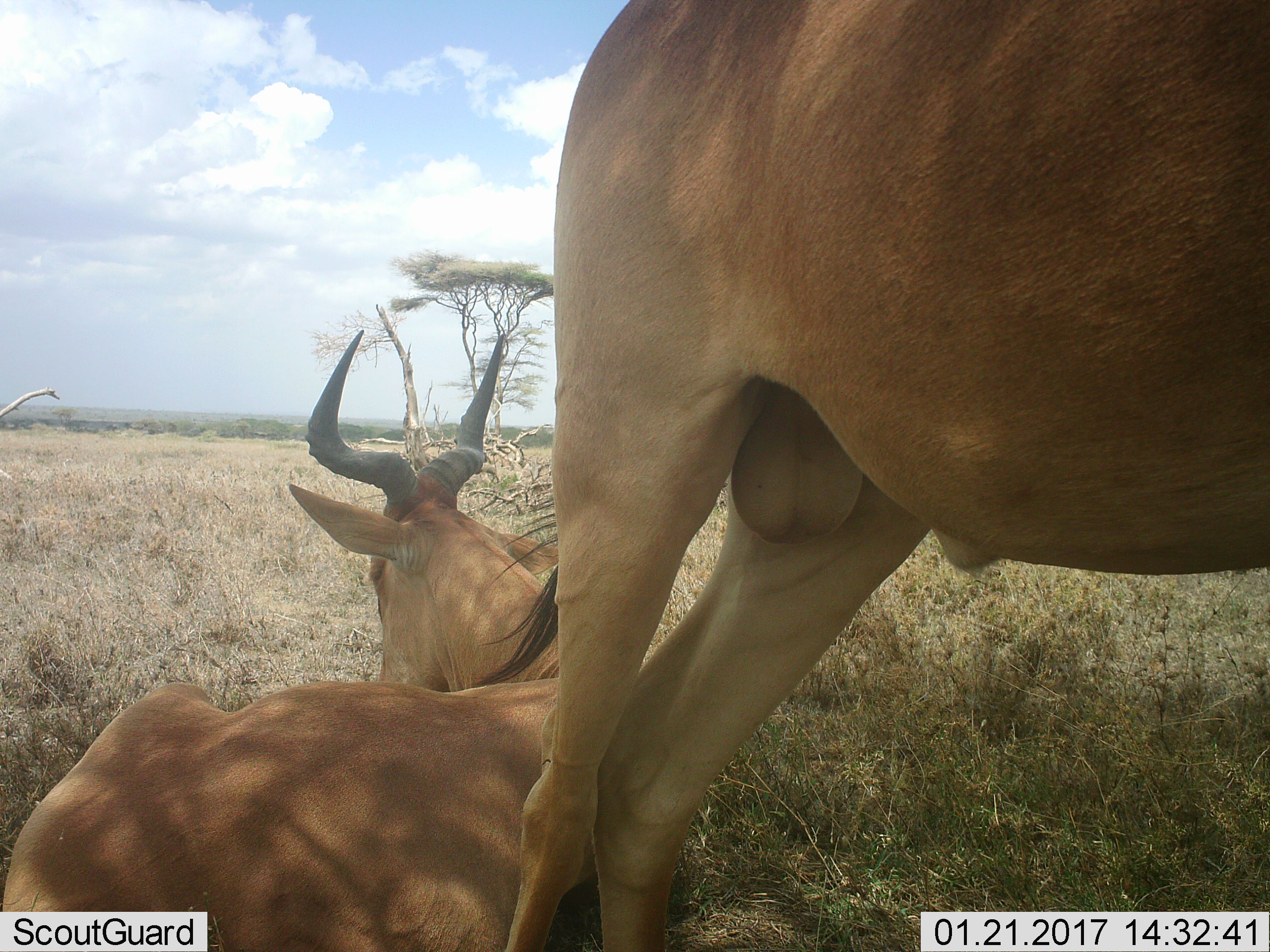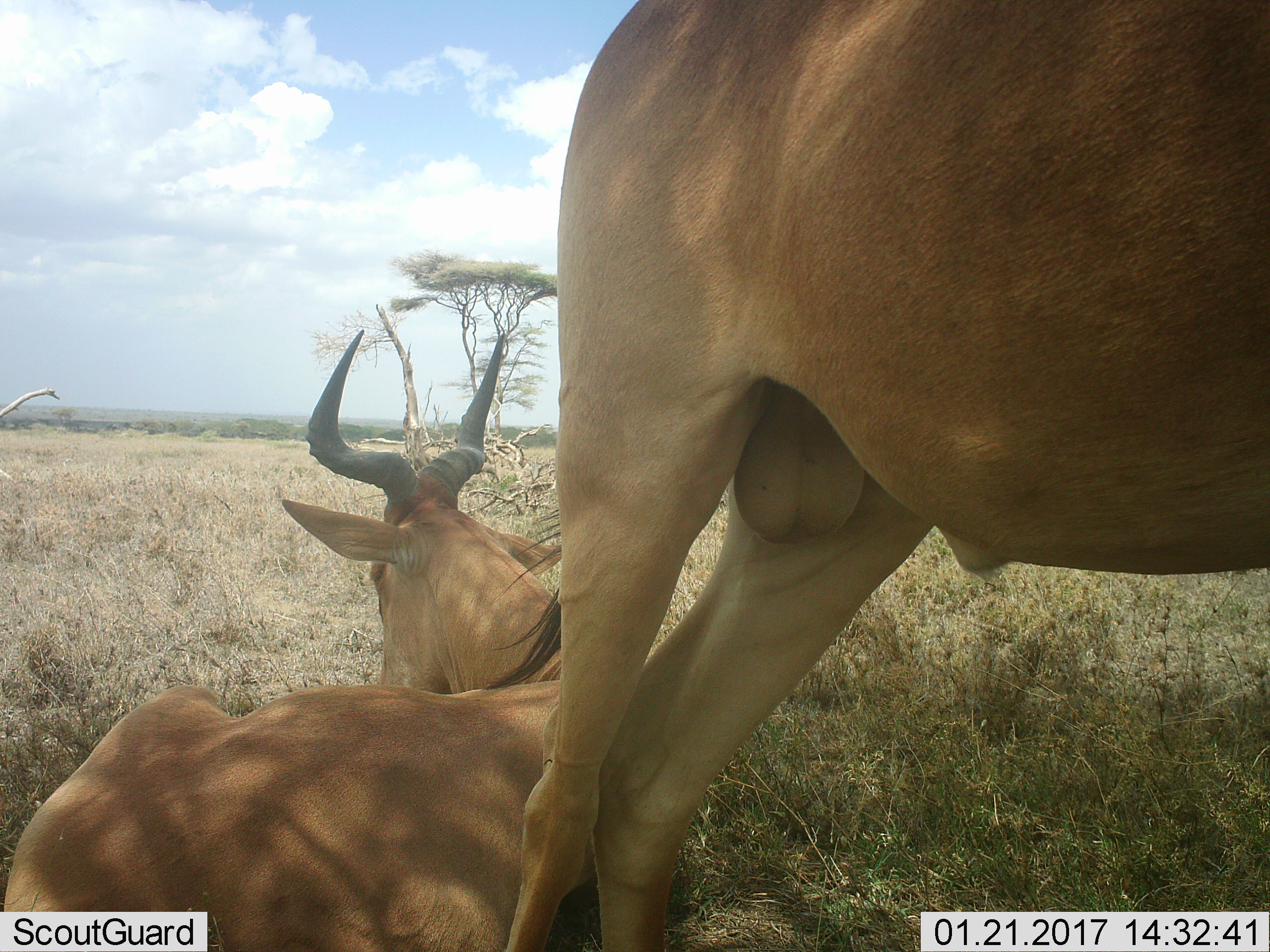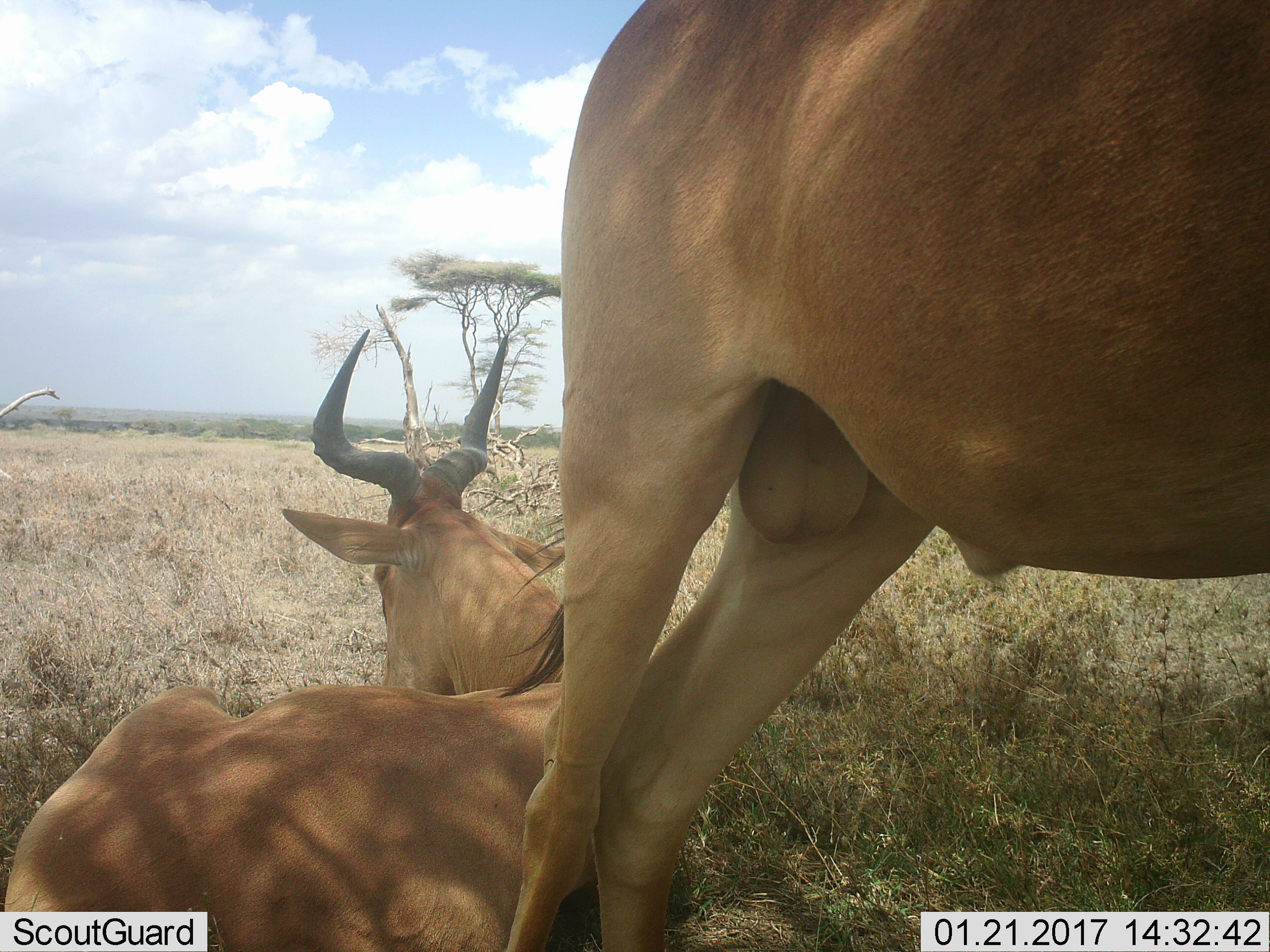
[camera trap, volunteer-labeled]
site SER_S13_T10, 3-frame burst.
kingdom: Animalia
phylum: Chordata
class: Mammalia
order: Artiodactyla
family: Bovidae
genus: Alcelaphus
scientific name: Alcelaphus buselaphus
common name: hartebeest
Hartebeest (Alcelaphus buselaphus), count 2. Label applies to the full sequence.